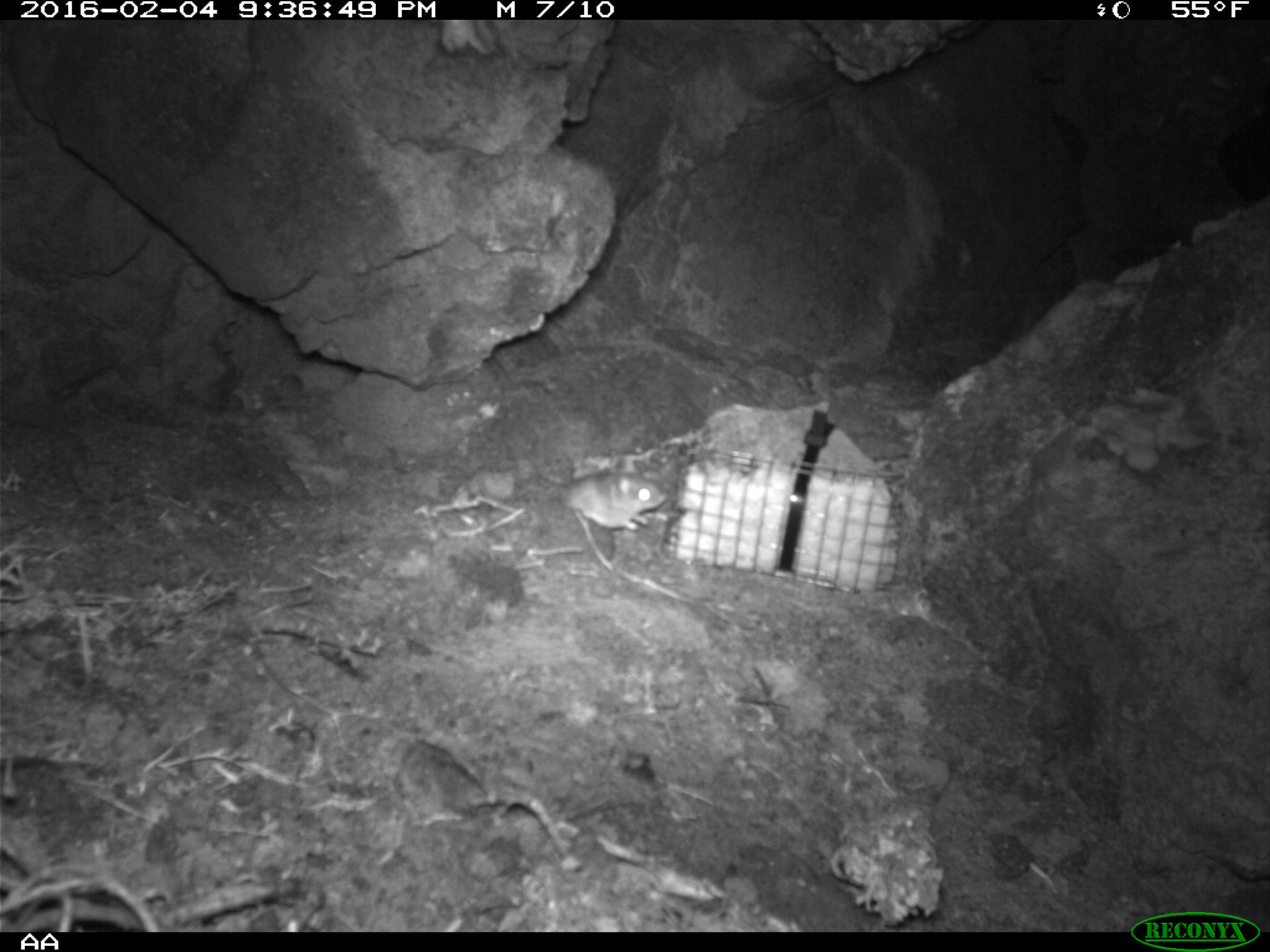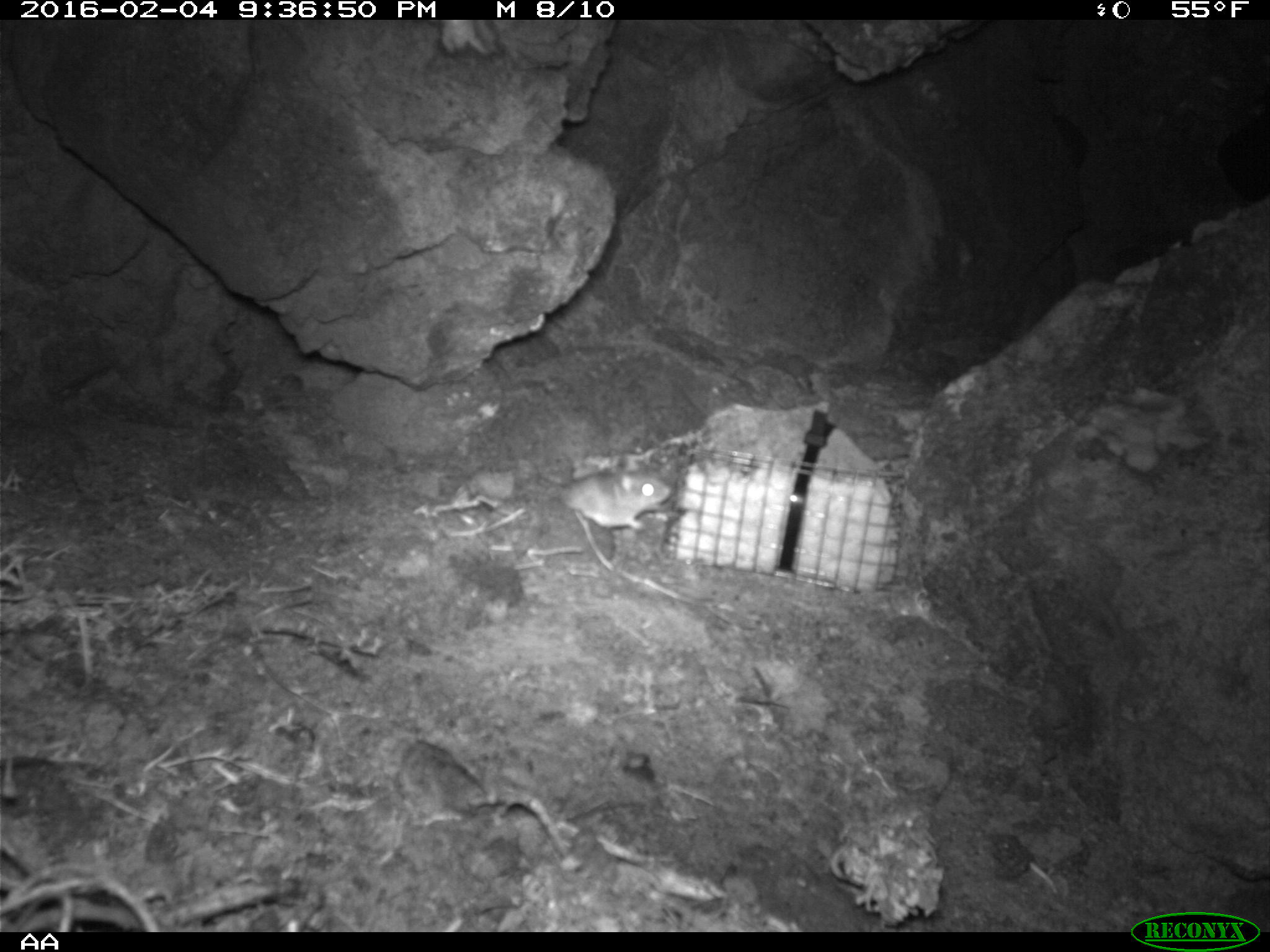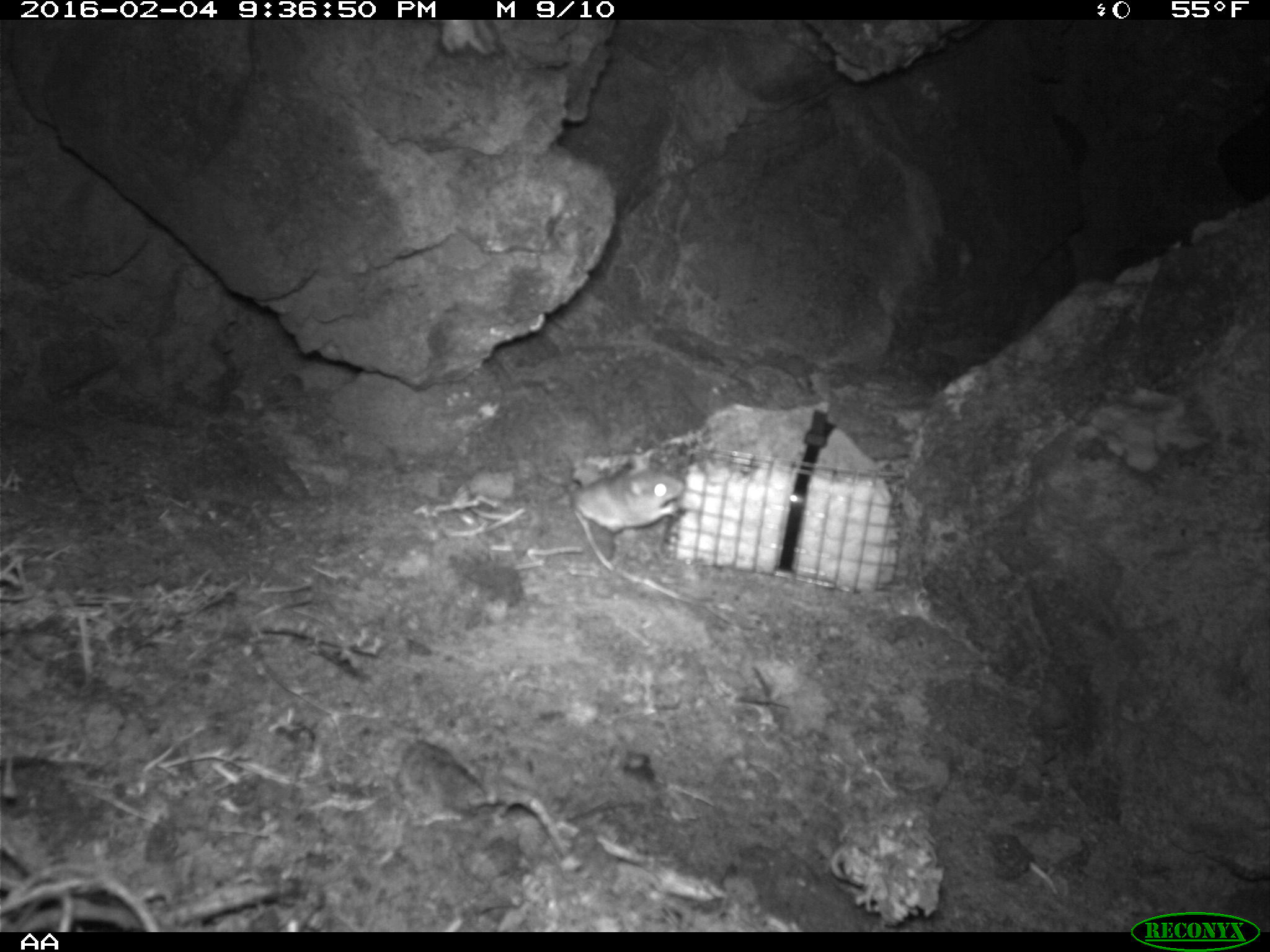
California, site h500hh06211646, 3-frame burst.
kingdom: Animalia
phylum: Chordata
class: Mammalia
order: Rodentia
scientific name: Rodentia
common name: rodent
Rodent (Rodentia).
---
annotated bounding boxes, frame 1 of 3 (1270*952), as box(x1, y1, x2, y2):
rodent: box(561, 456, 668, 531)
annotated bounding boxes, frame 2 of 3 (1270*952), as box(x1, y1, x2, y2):
rodent: box(557, 459, 673, 531)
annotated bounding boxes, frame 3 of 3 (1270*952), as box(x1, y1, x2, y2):
rodent: box(572, 469, 686, 534)